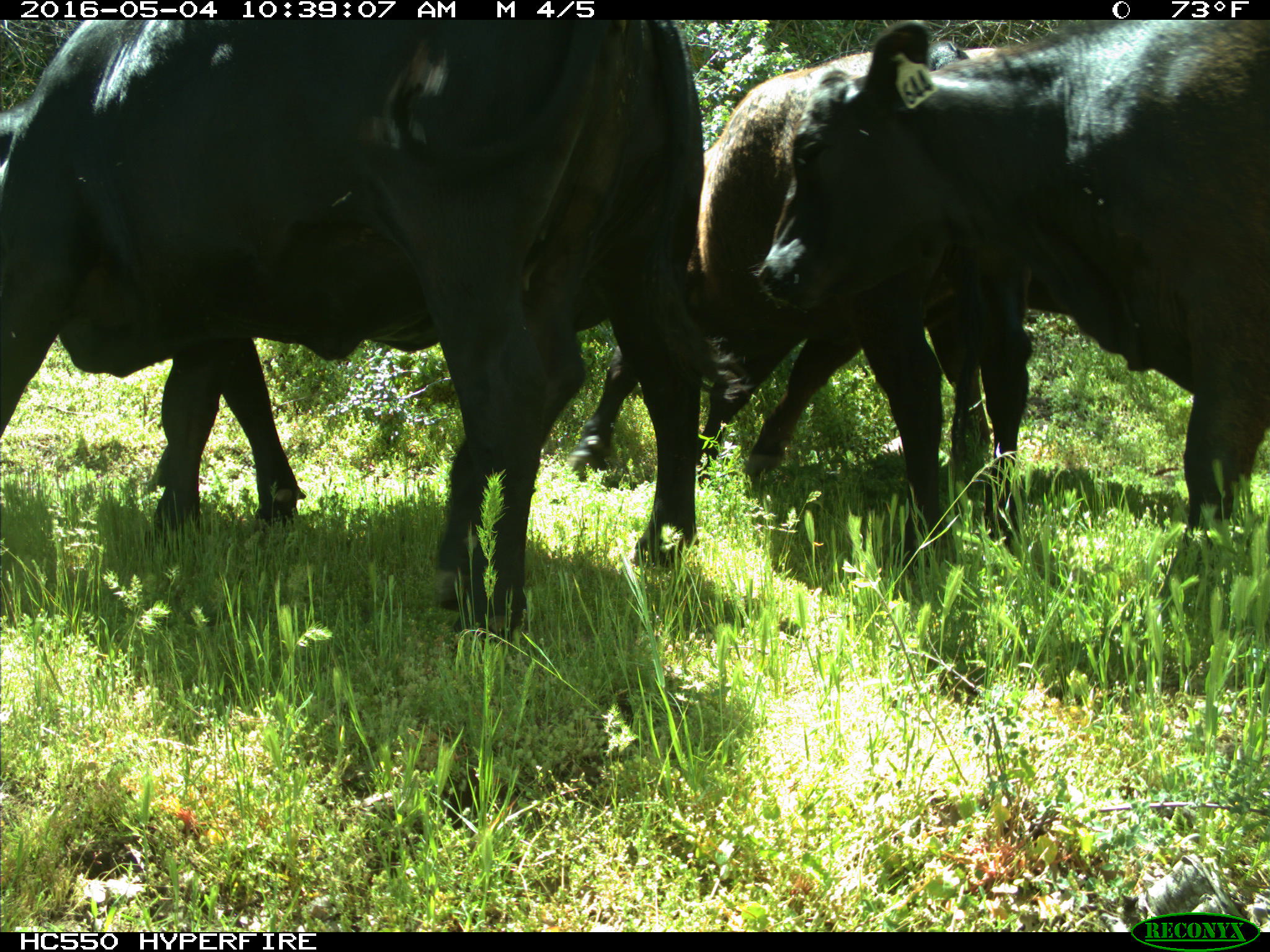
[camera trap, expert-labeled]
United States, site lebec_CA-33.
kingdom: Animalia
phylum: Chordata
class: Mammalia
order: Artiodactyla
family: Bovidae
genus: Bos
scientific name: Bos taurus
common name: domestic cow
Bos taurus (domestic cow).